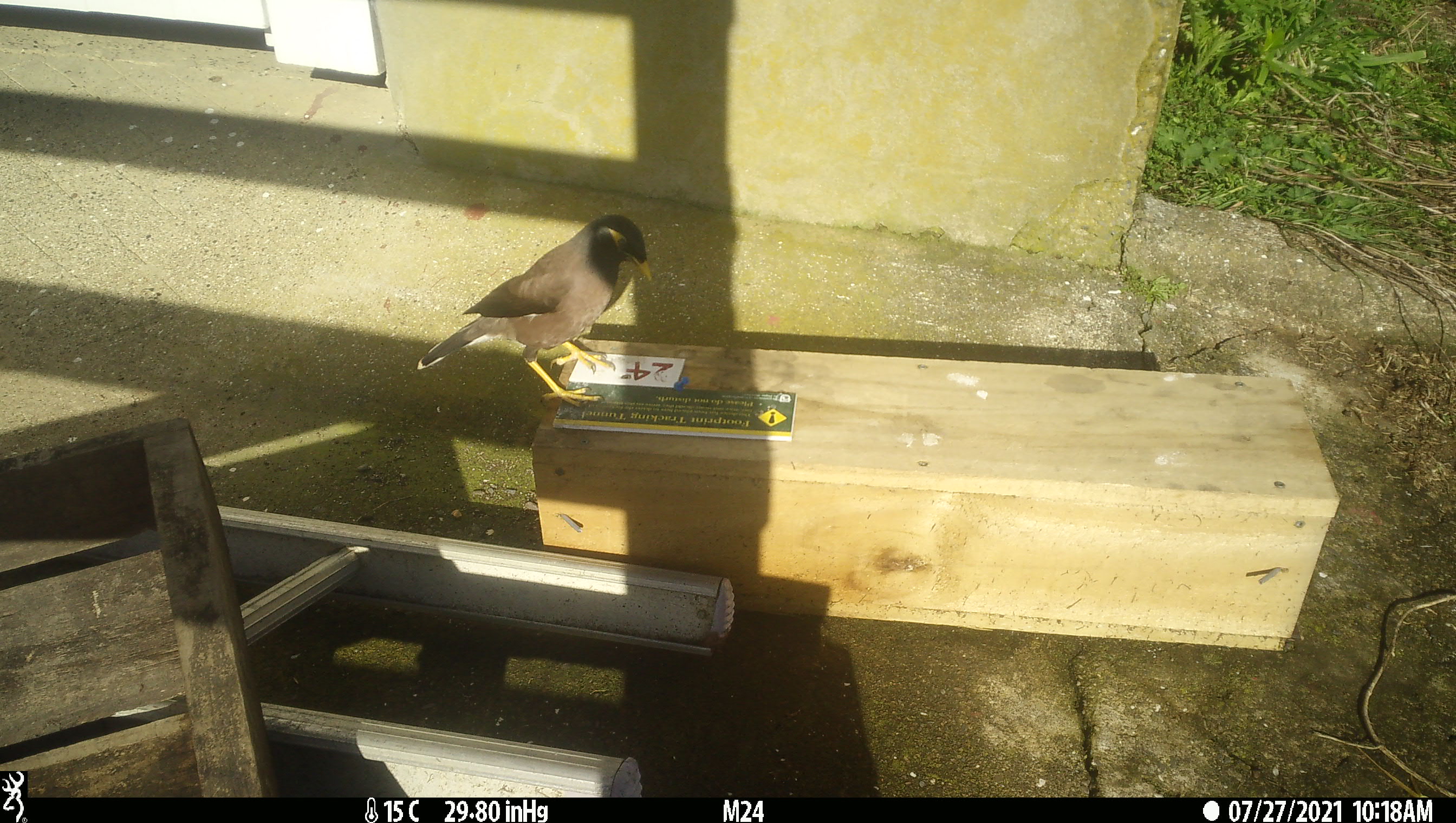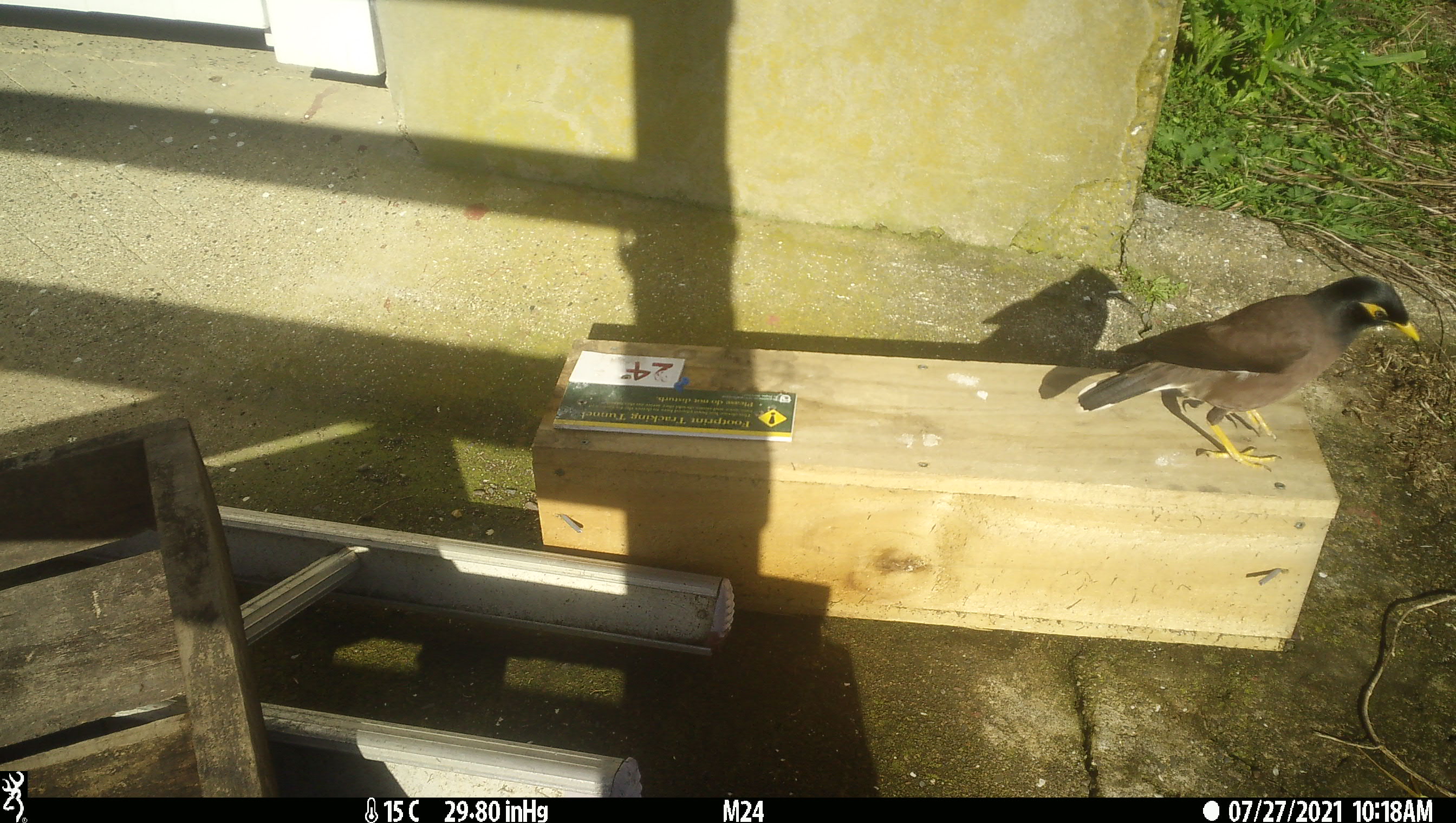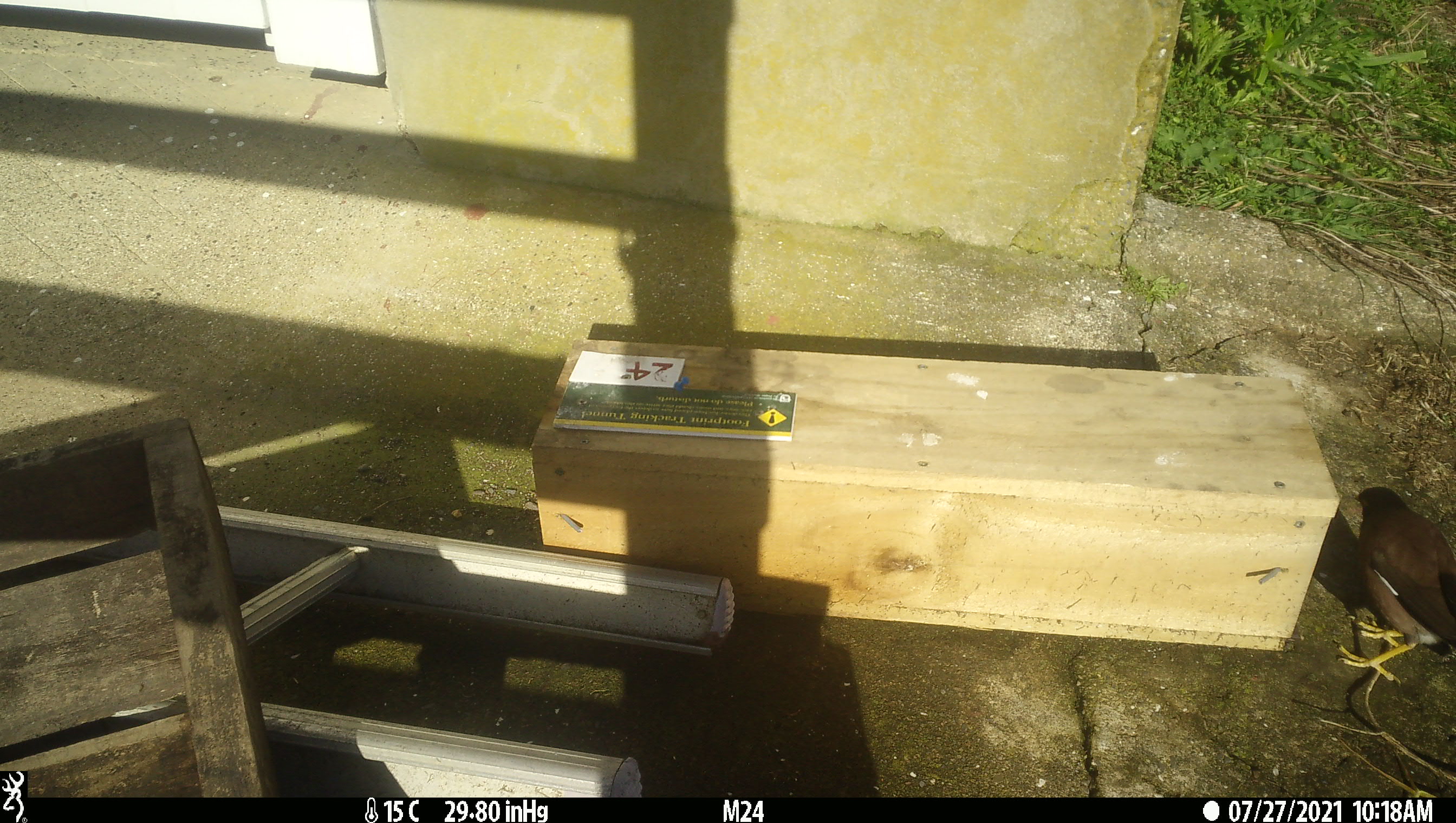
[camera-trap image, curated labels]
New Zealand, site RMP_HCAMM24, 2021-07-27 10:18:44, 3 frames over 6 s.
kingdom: Animalia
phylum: Chordata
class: Aves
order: Passeriformes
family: Sturnidae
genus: Acridotheres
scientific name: Acridotheres tristis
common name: common myna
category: myna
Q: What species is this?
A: Myna (common myna) (Acridotheres tristis).